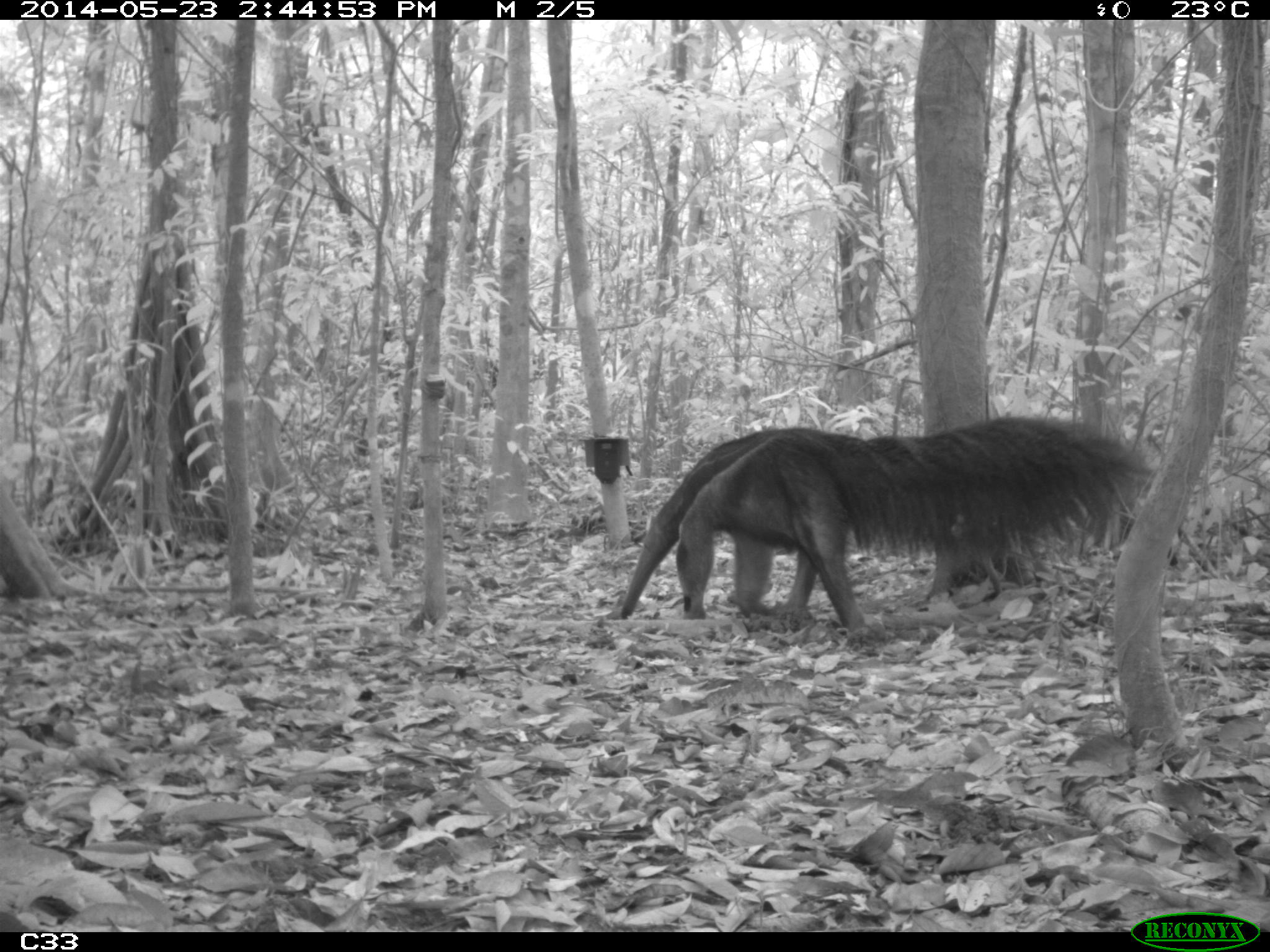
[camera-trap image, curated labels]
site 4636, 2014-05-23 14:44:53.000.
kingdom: Animalia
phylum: Chordata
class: Mammalia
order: Pilosa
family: Myrmecophagidae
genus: Myrmecophaga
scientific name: Myrmecophaga tridactyla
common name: giant anteater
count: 1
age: adult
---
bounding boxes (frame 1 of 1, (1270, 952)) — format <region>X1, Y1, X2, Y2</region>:
myrmecophaga tridactyla: <region>599, 412, 1149, 636</region>